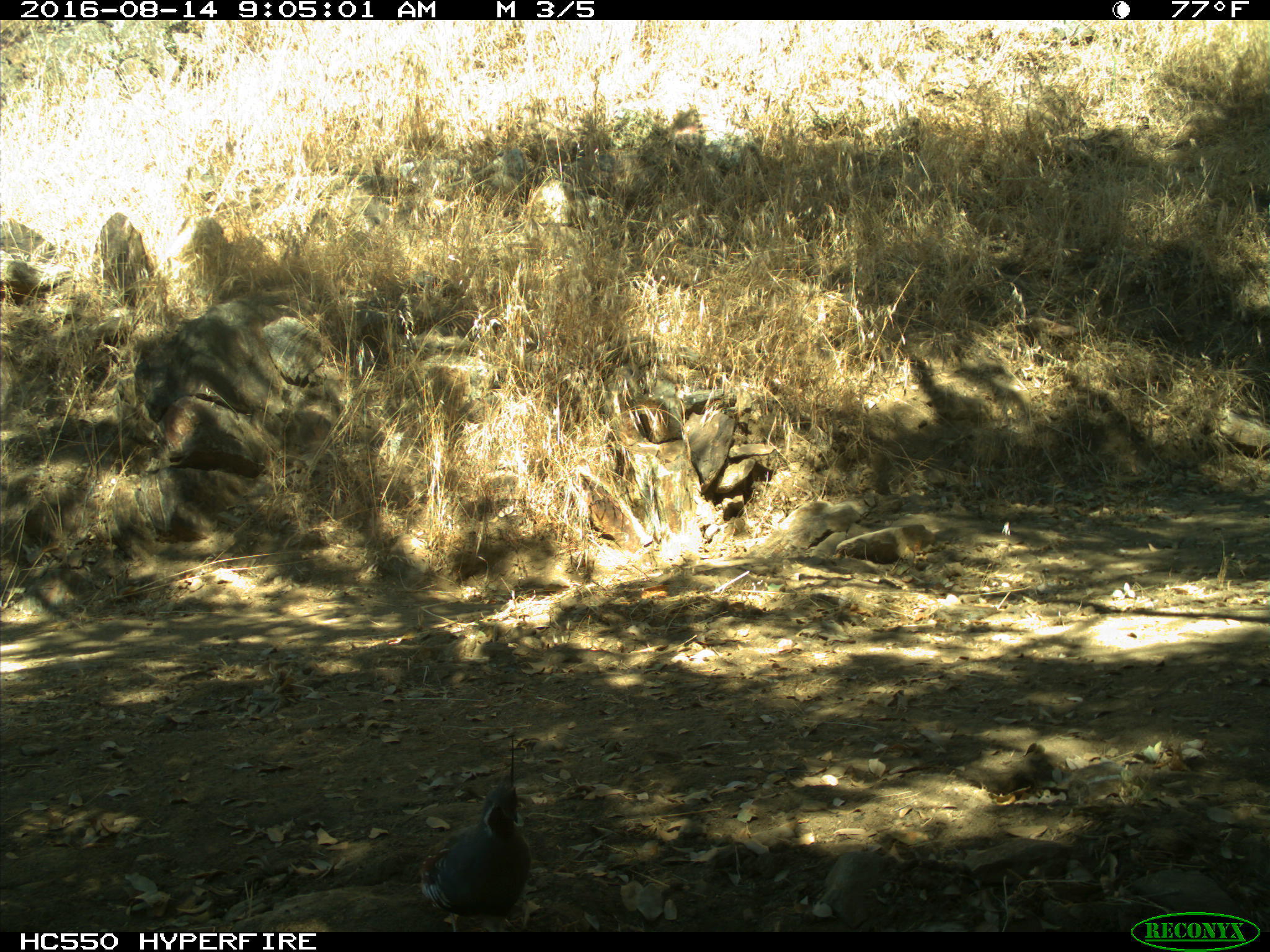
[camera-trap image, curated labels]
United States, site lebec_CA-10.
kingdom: Animalia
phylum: Chordata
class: Aves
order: Galliformes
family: Odontophoridae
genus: Callipepla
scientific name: Callipepla californica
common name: california quail